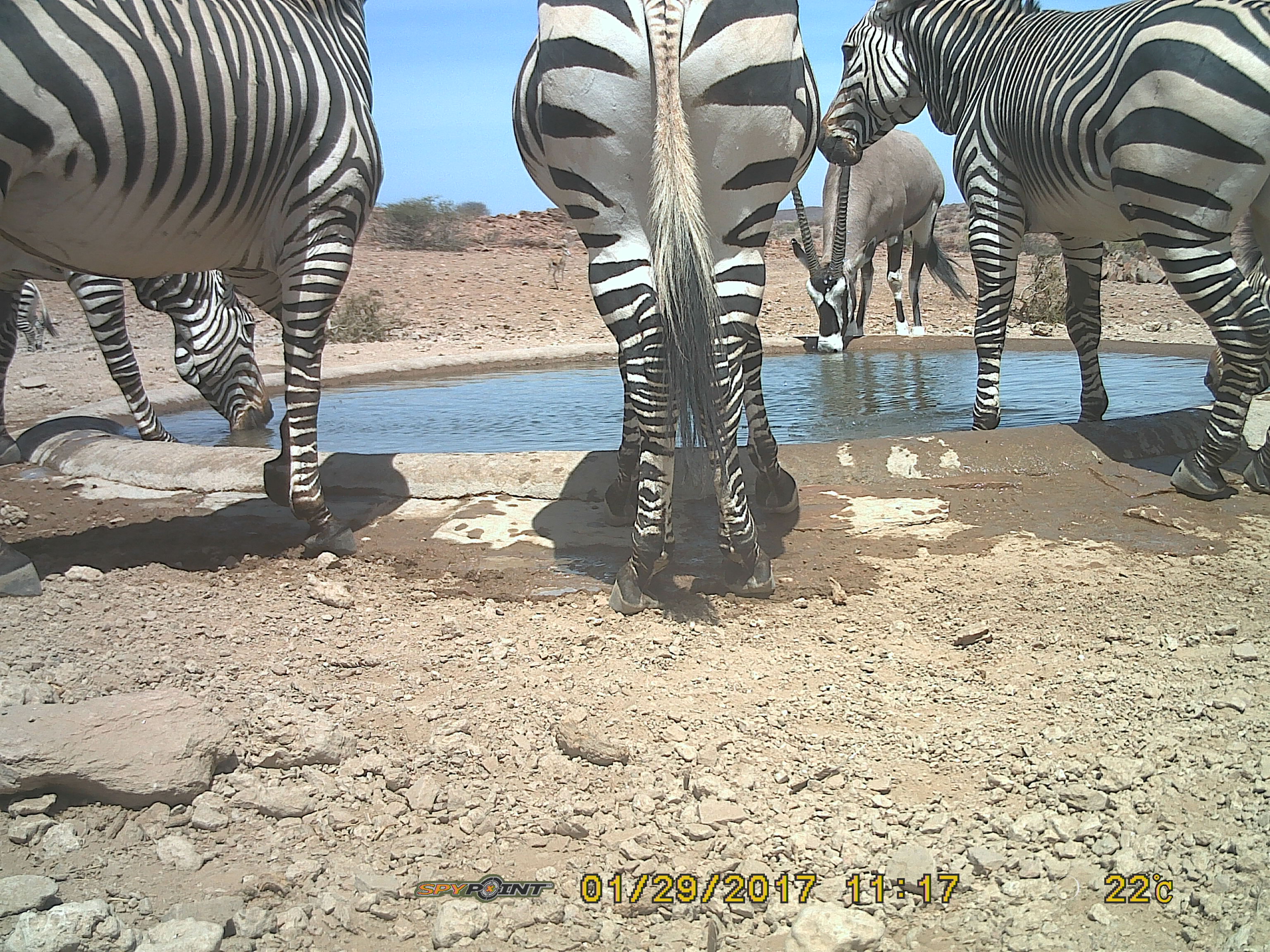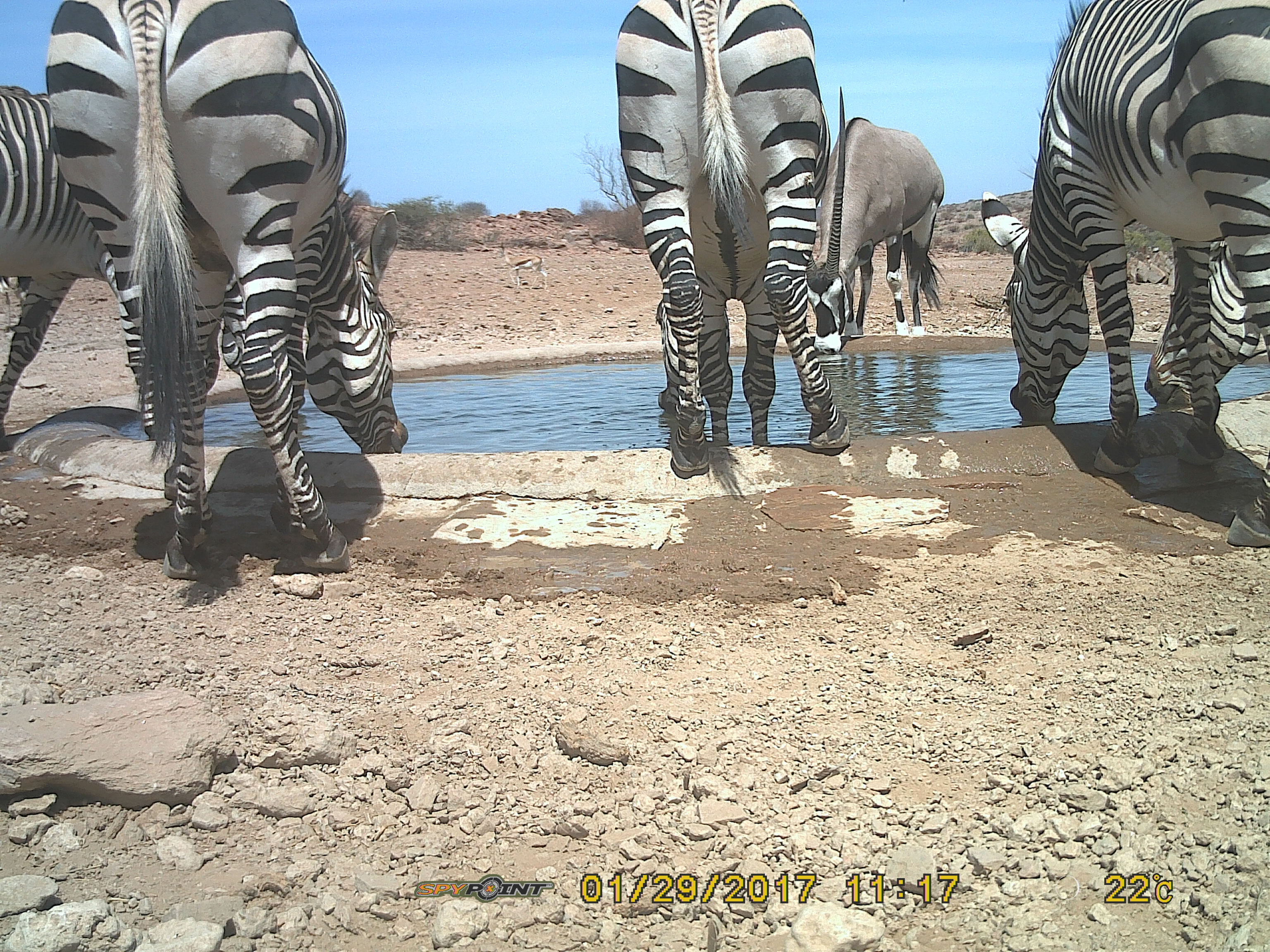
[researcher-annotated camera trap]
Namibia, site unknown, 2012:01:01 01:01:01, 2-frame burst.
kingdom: Animalia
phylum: Chordata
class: Mammalia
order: Perissodactyla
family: Equidae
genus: Equus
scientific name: Equus zebra hartmannae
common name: hartmann's mountain zebra